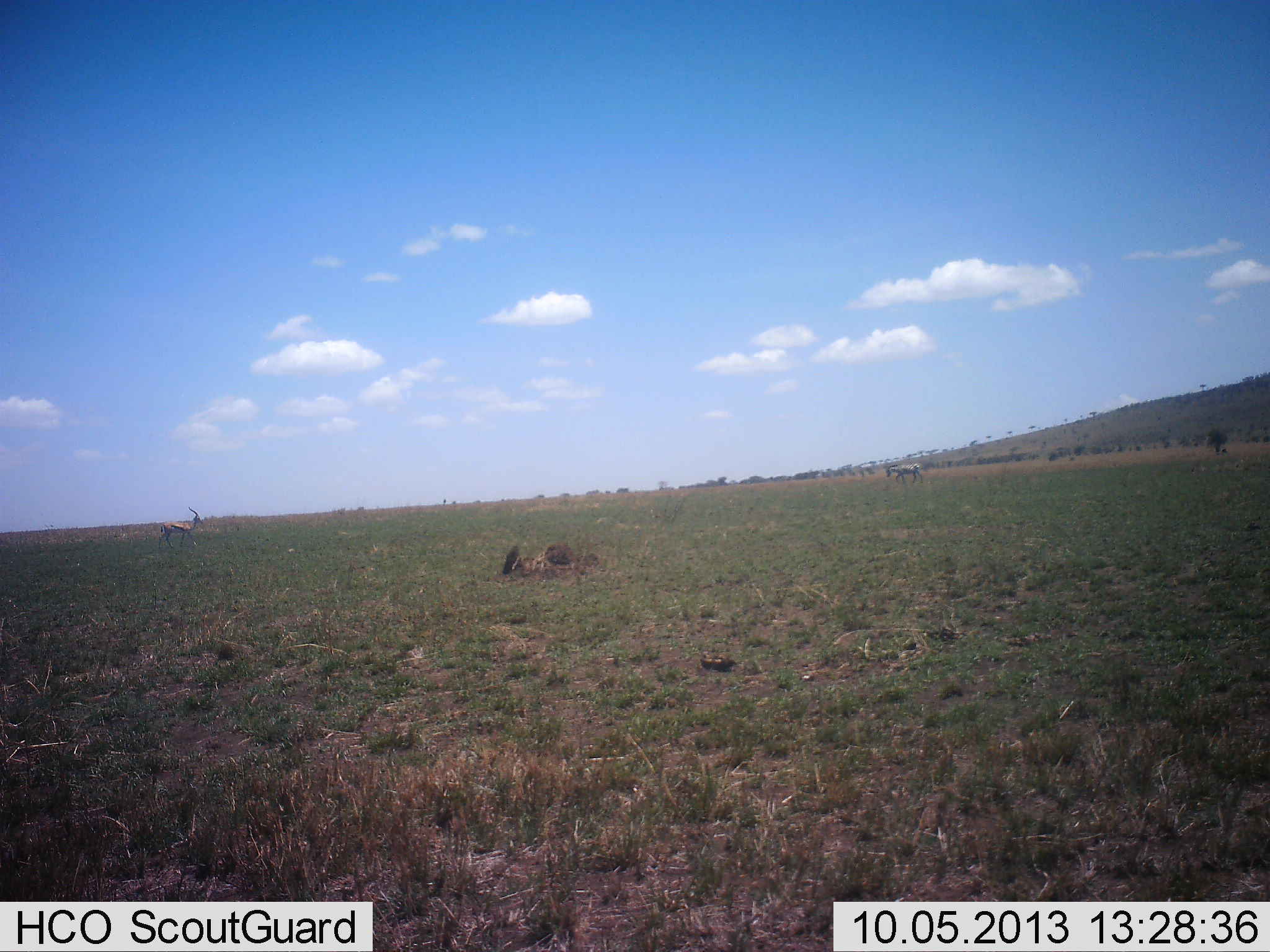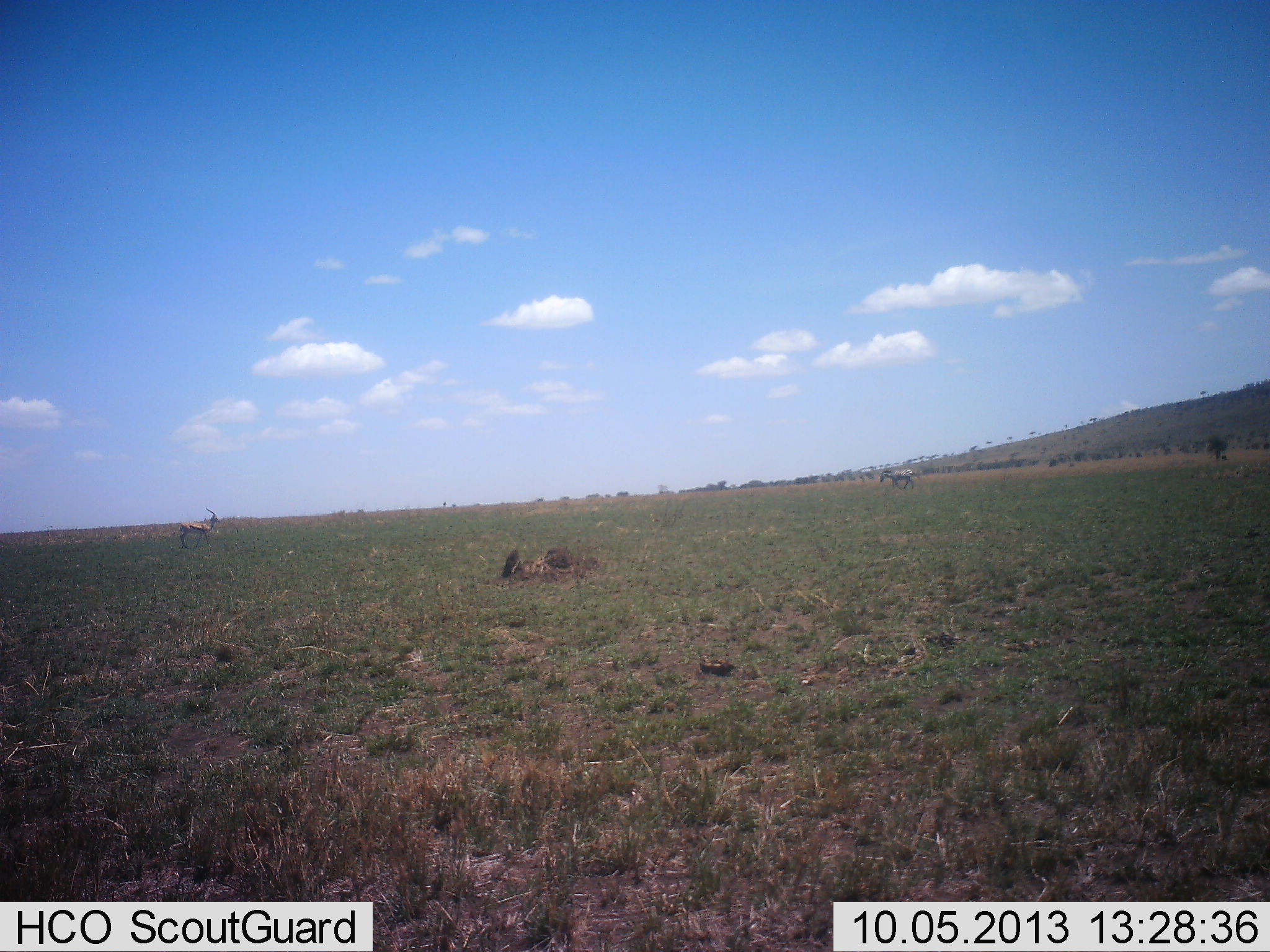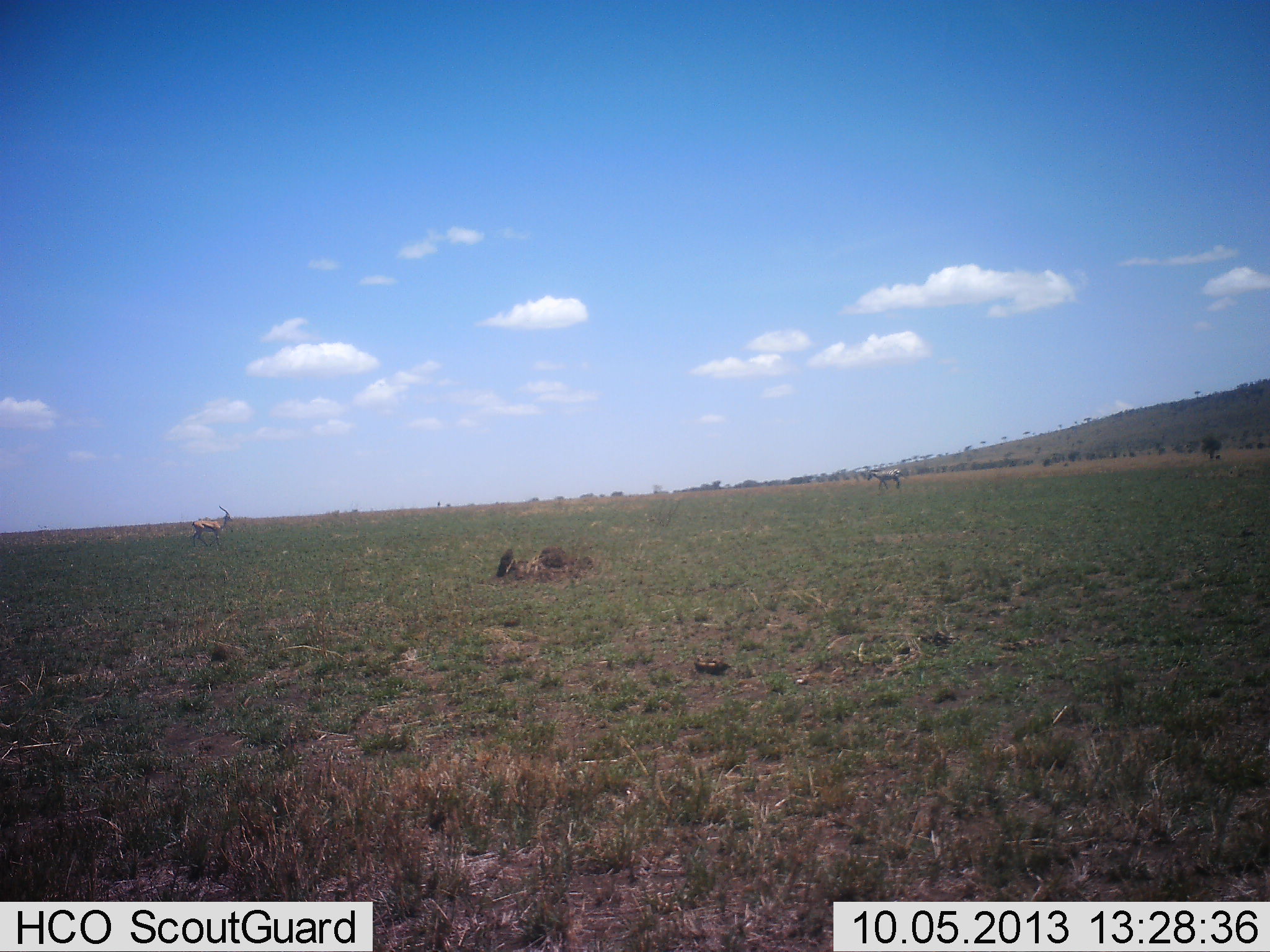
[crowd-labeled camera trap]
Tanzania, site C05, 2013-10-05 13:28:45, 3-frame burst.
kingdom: Animalia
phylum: Chordata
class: Mammalia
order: Artiodactyla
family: Bovidae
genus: Eudorcas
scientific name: Eudorcas thomsonii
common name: thomson's gazelle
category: gazellethomsons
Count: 1.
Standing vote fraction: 0%.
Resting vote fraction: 0%.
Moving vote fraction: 100%.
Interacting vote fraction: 0%.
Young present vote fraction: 0%.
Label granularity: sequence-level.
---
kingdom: Animalia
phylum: Chordata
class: Mammalia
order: Perissodactyla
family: Equidae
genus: Equus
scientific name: Equus quagga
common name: plains zebra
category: zebra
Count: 1.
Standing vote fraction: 0%.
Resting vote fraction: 0%.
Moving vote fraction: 100%.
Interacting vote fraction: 0%.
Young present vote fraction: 0%.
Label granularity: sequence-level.